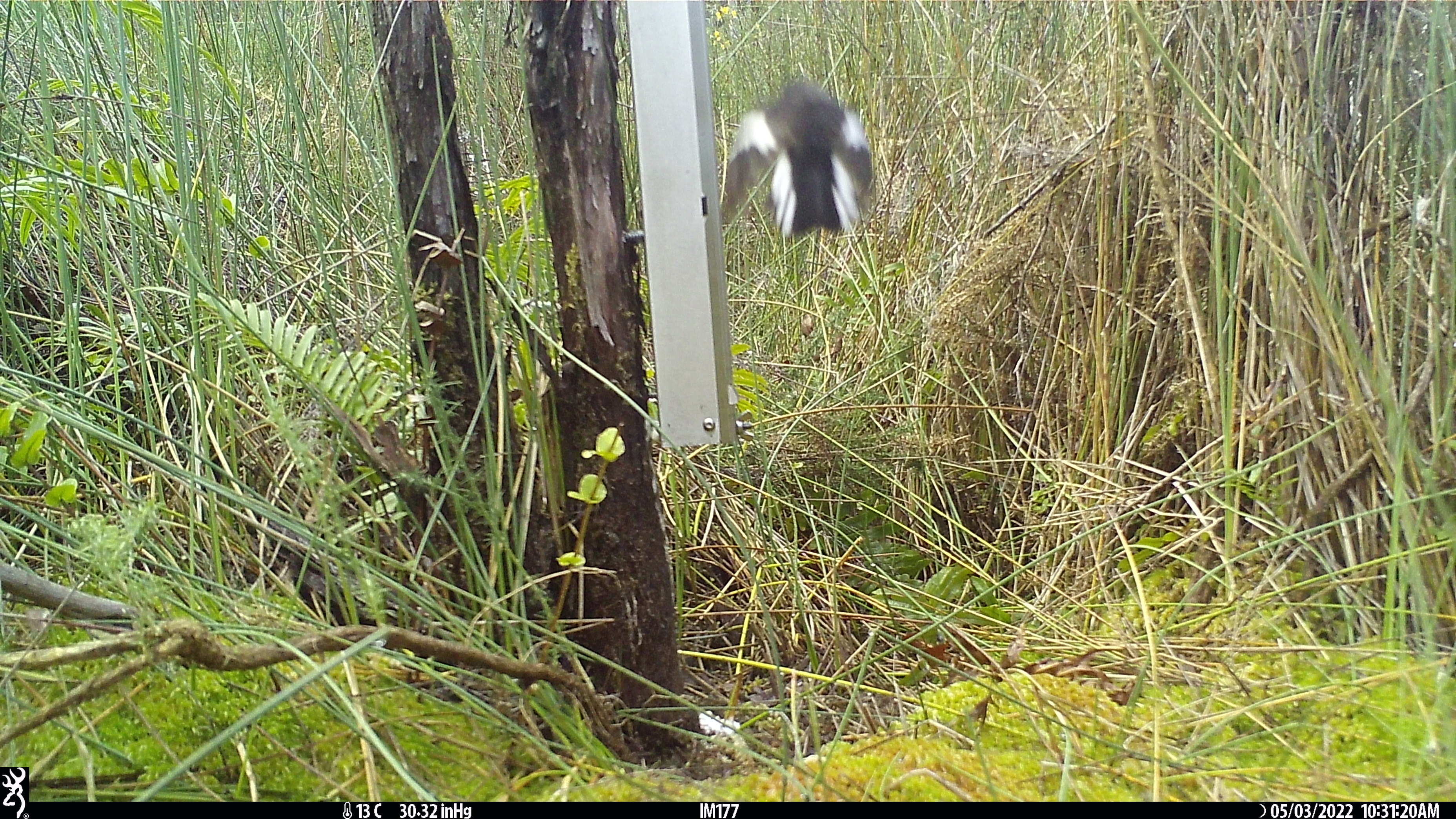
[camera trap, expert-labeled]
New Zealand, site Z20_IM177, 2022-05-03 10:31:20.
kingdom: Animalia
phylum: Chordata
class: Aves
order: Passeriformes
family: Petroicidae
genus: Petroica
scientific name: Petroica macrocephala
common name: tomtit